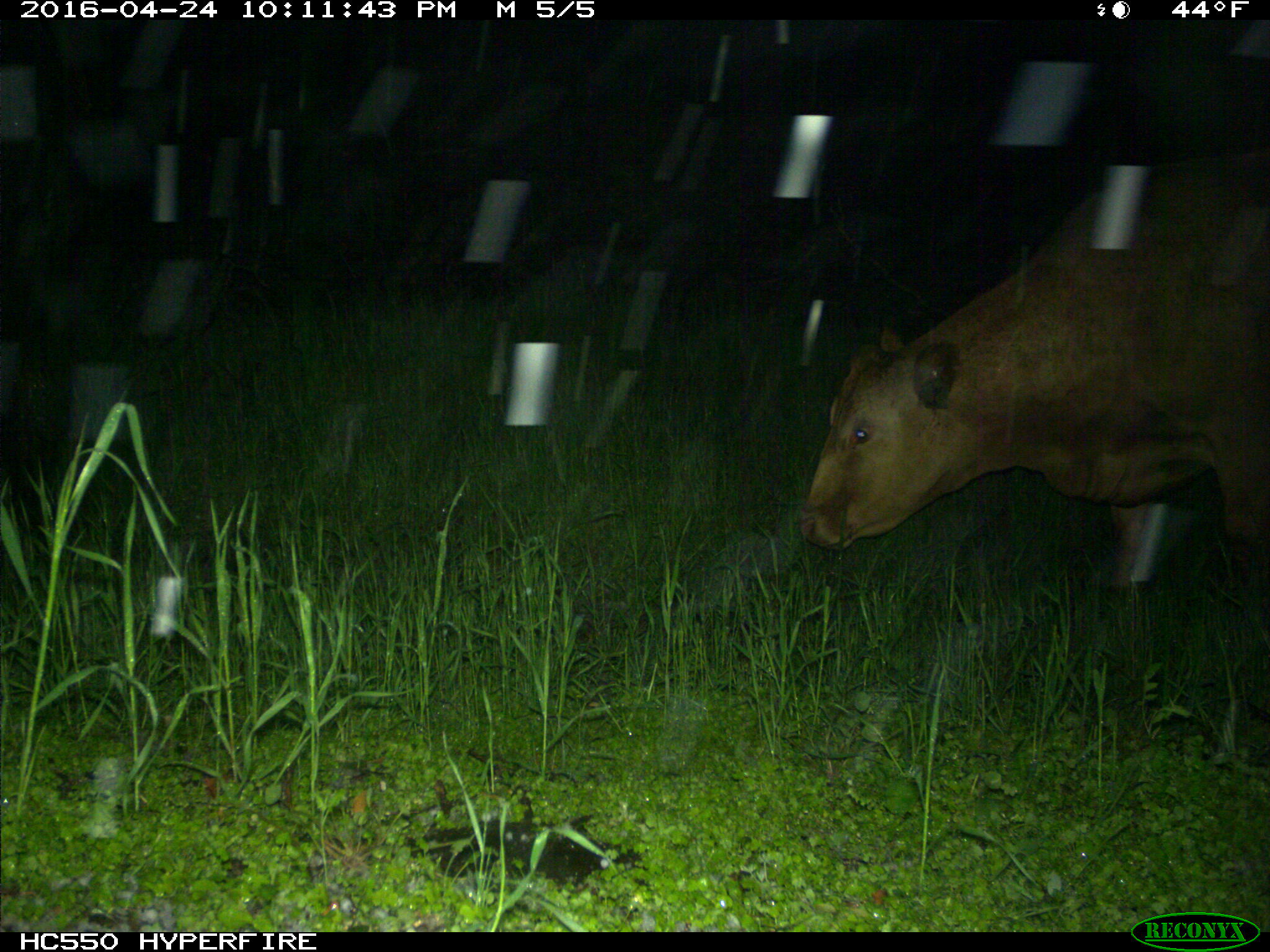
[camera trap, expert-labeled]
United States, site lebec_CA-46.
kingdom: Animalia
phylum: Chordata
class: Mammalia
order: Artiodactyla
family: Bovidae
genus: Bos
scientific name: Bos taurus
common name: domestic cow